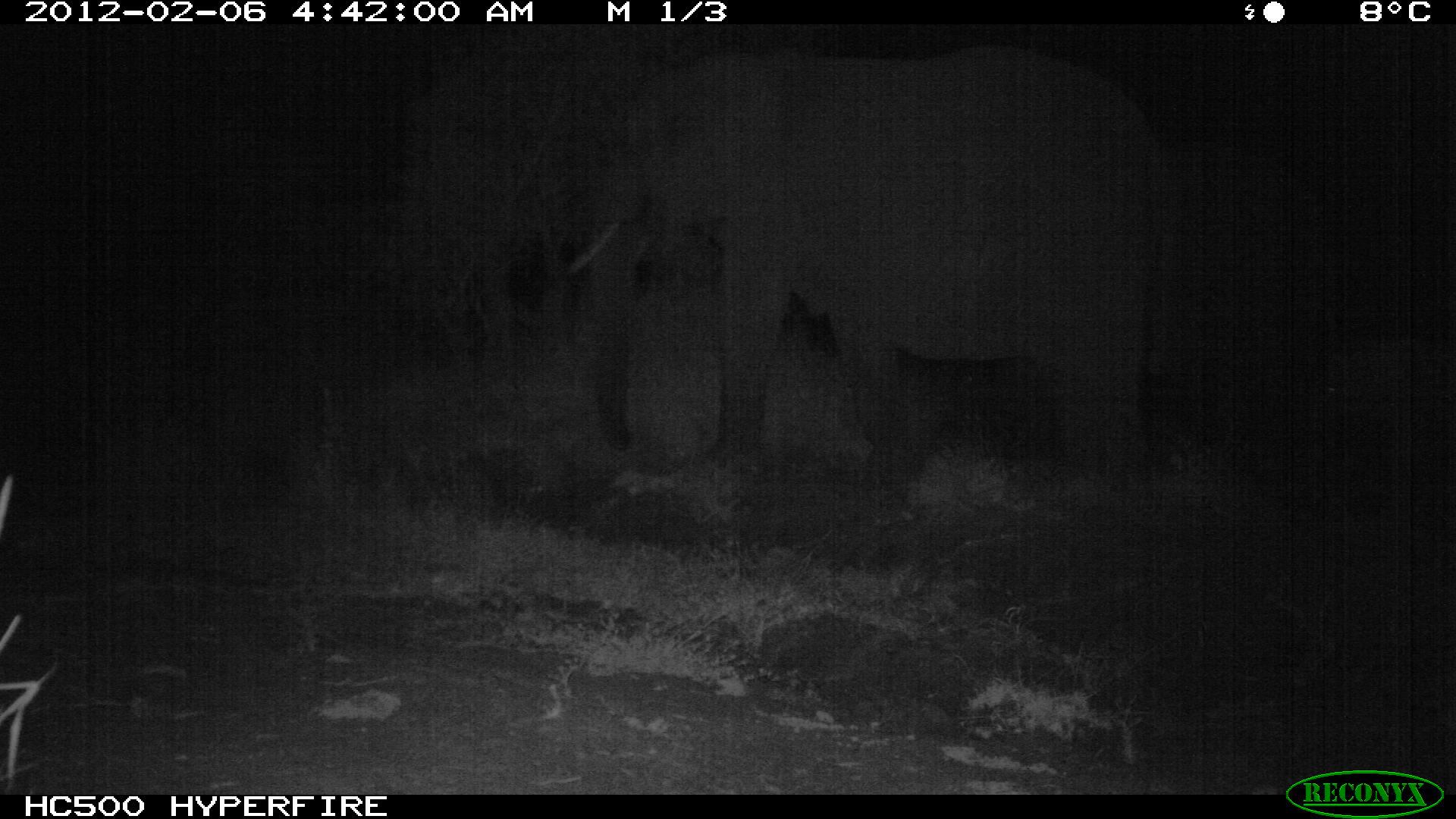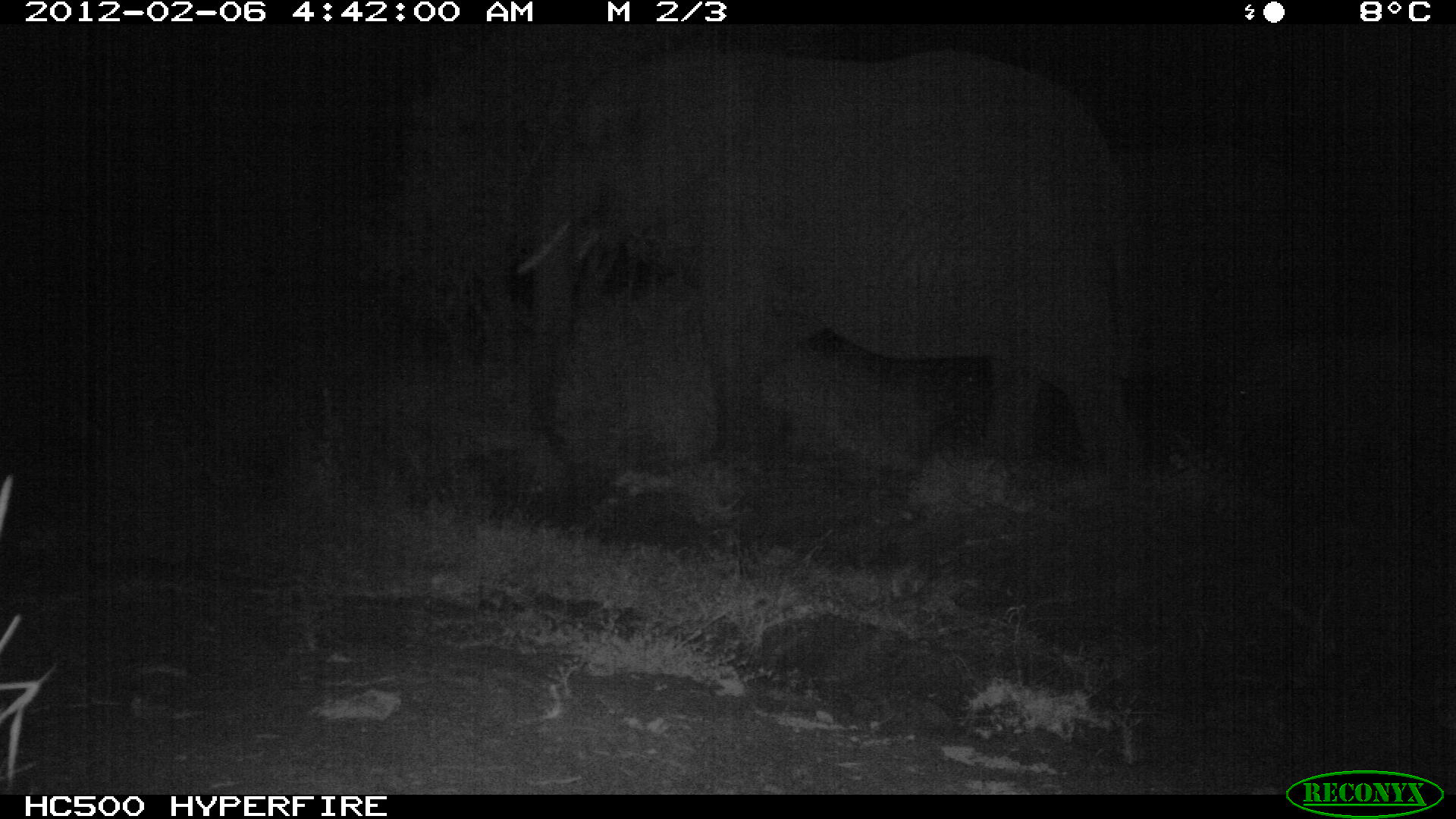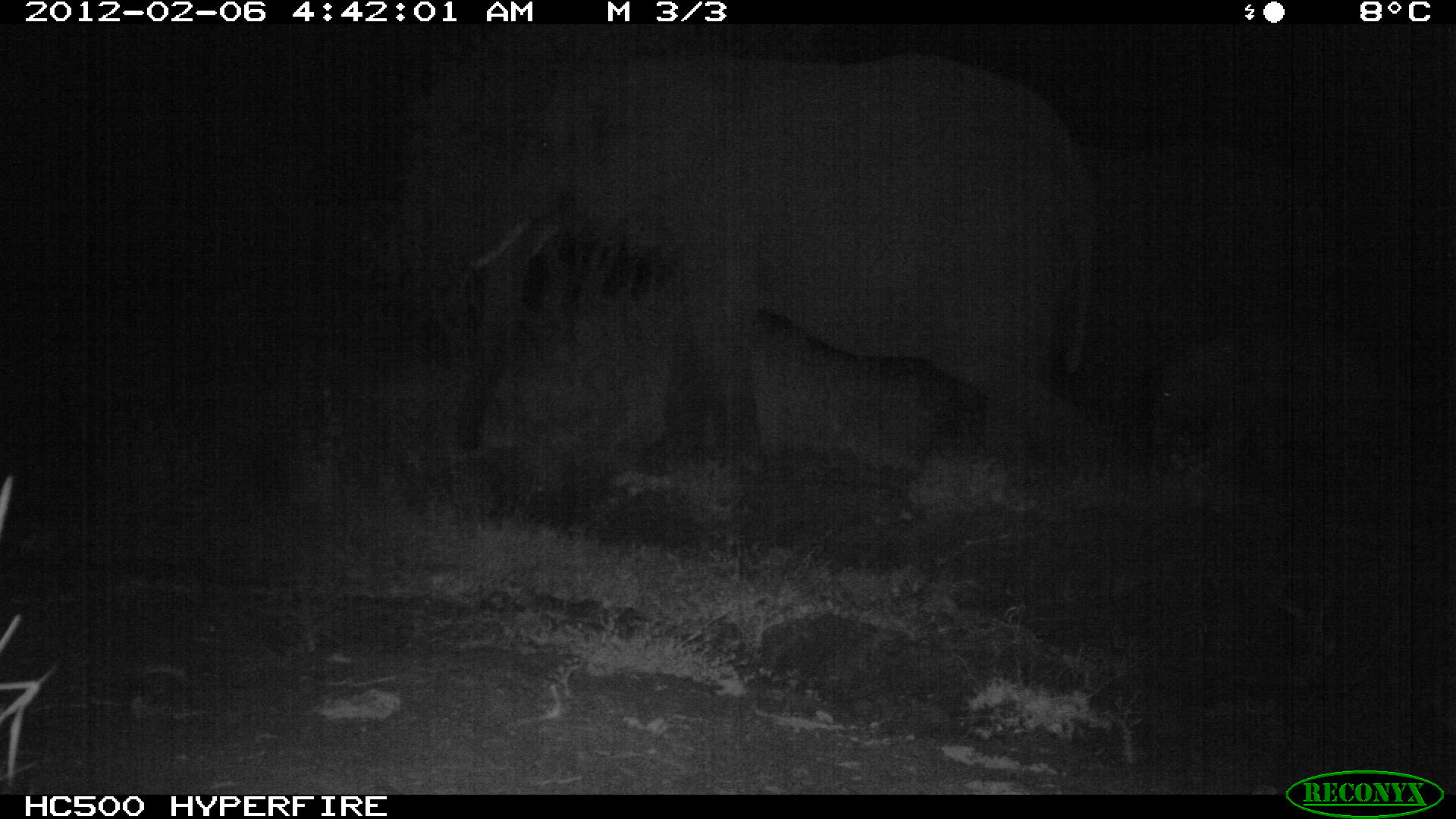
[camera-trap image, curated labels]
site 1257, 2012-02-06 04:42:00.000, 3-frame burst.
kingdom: Animalia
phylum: Chordata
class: Mammalia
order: Proboscidea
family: Elephantidae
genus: Loxodonta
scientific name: Loxodonta africana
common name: african bush elephant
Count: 3.